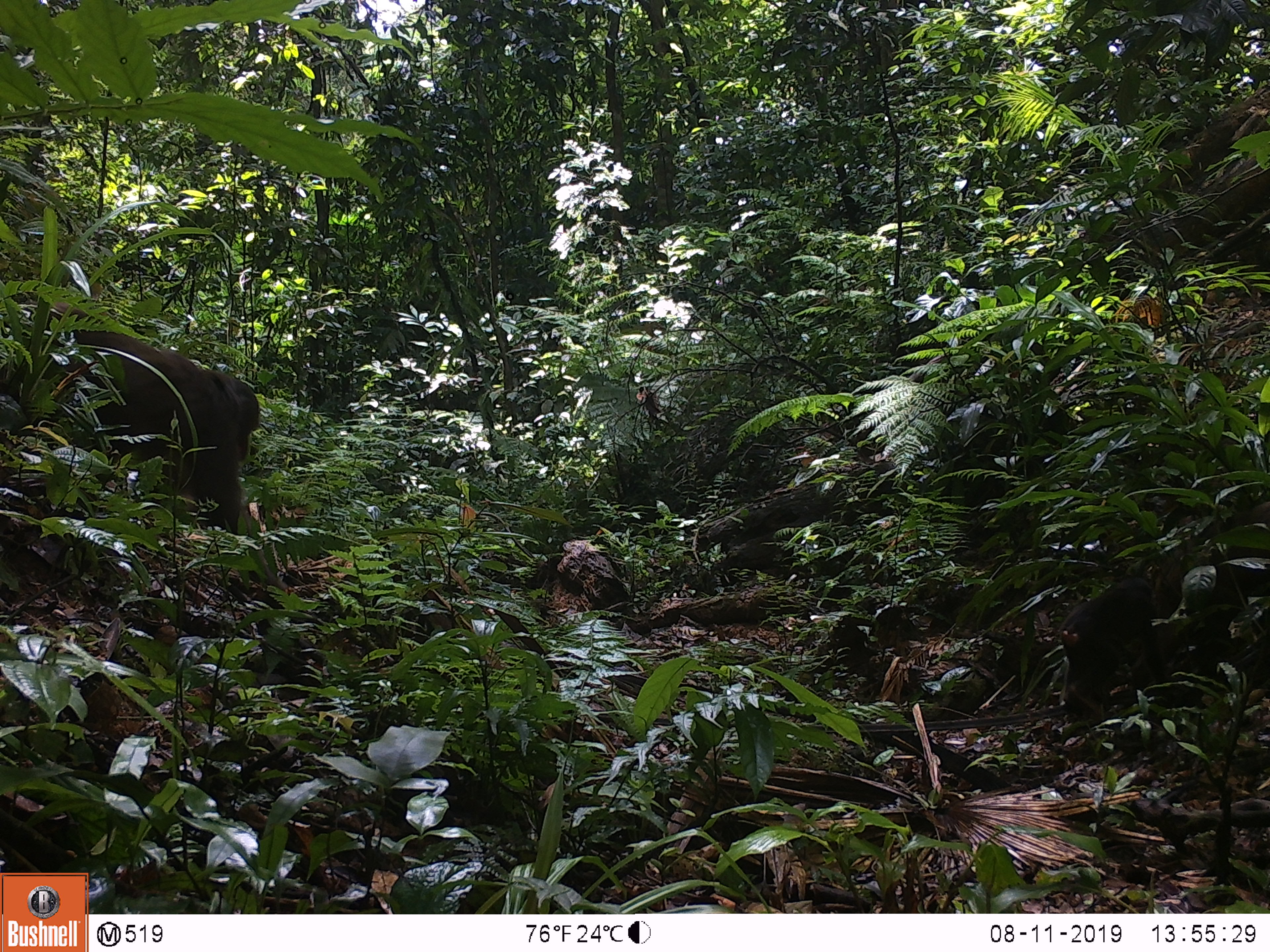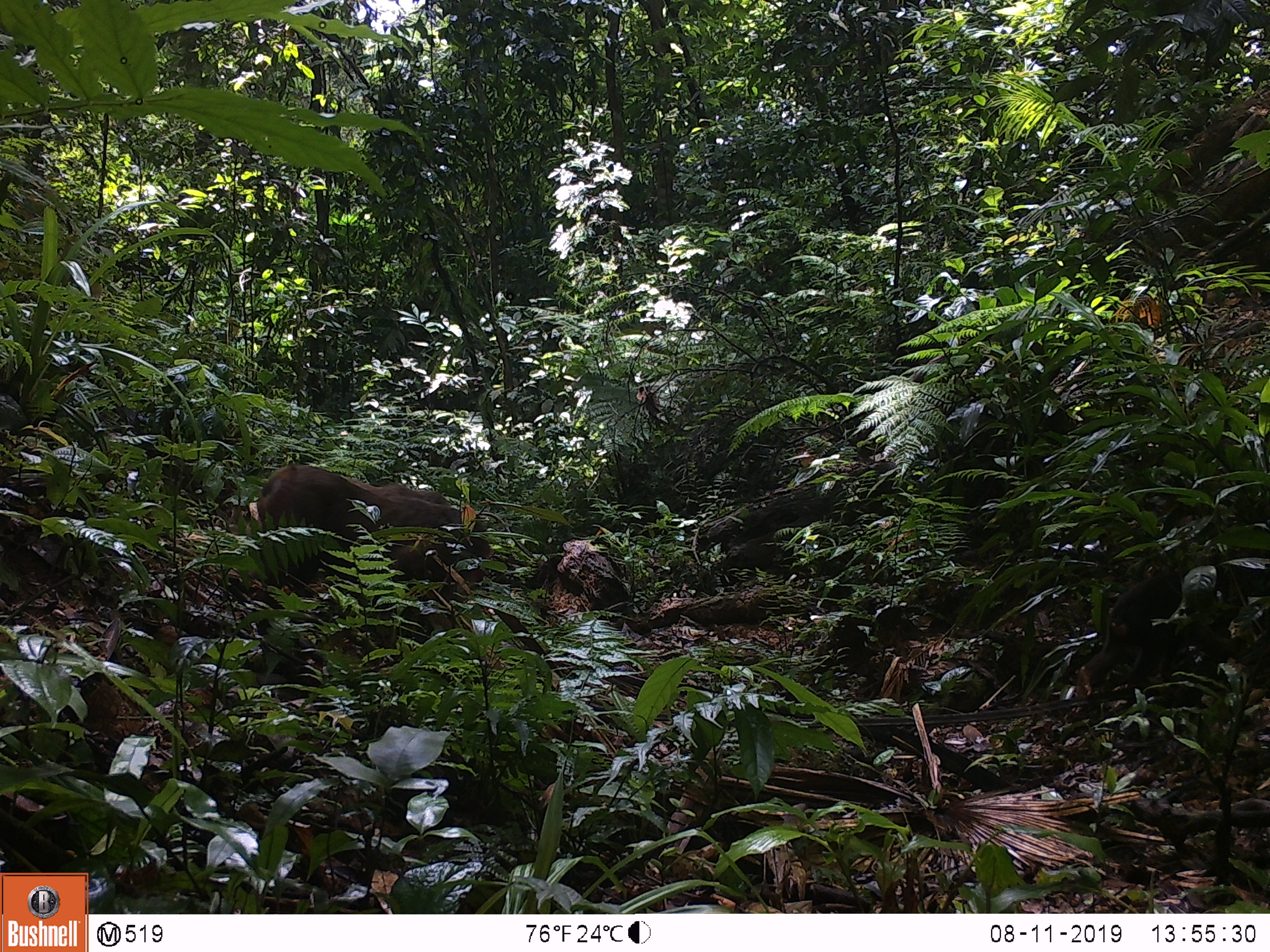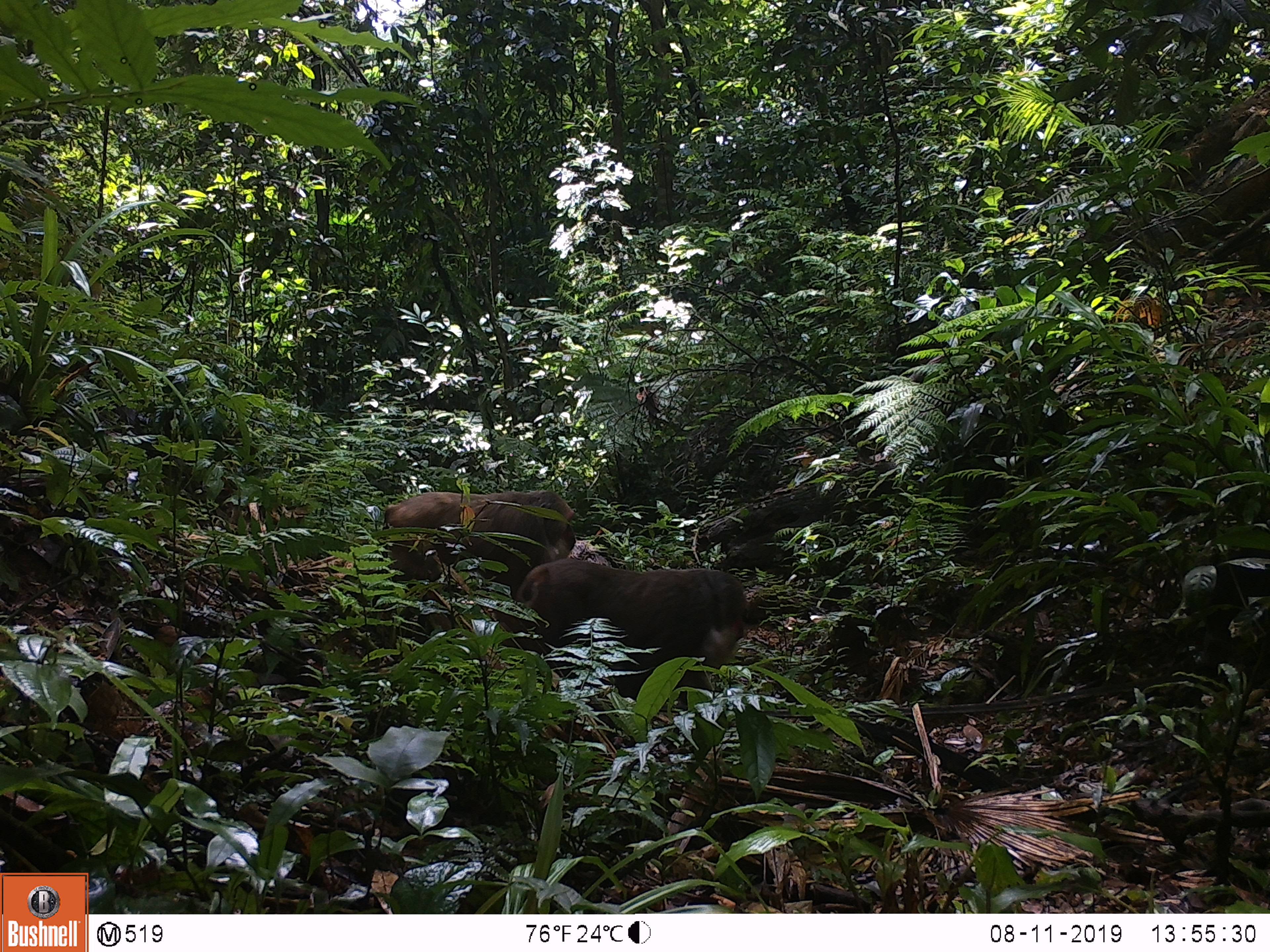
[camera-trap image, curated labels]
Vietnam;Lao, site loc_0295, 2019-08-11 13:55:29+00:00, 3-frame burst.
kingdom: Animalia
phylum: Chordata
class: Mammalia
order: Primates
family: Cercopithecidae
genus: Macaca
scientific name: Macaca arctoides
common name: stump-tailed macaque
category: stump tailed macaque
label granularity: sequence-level